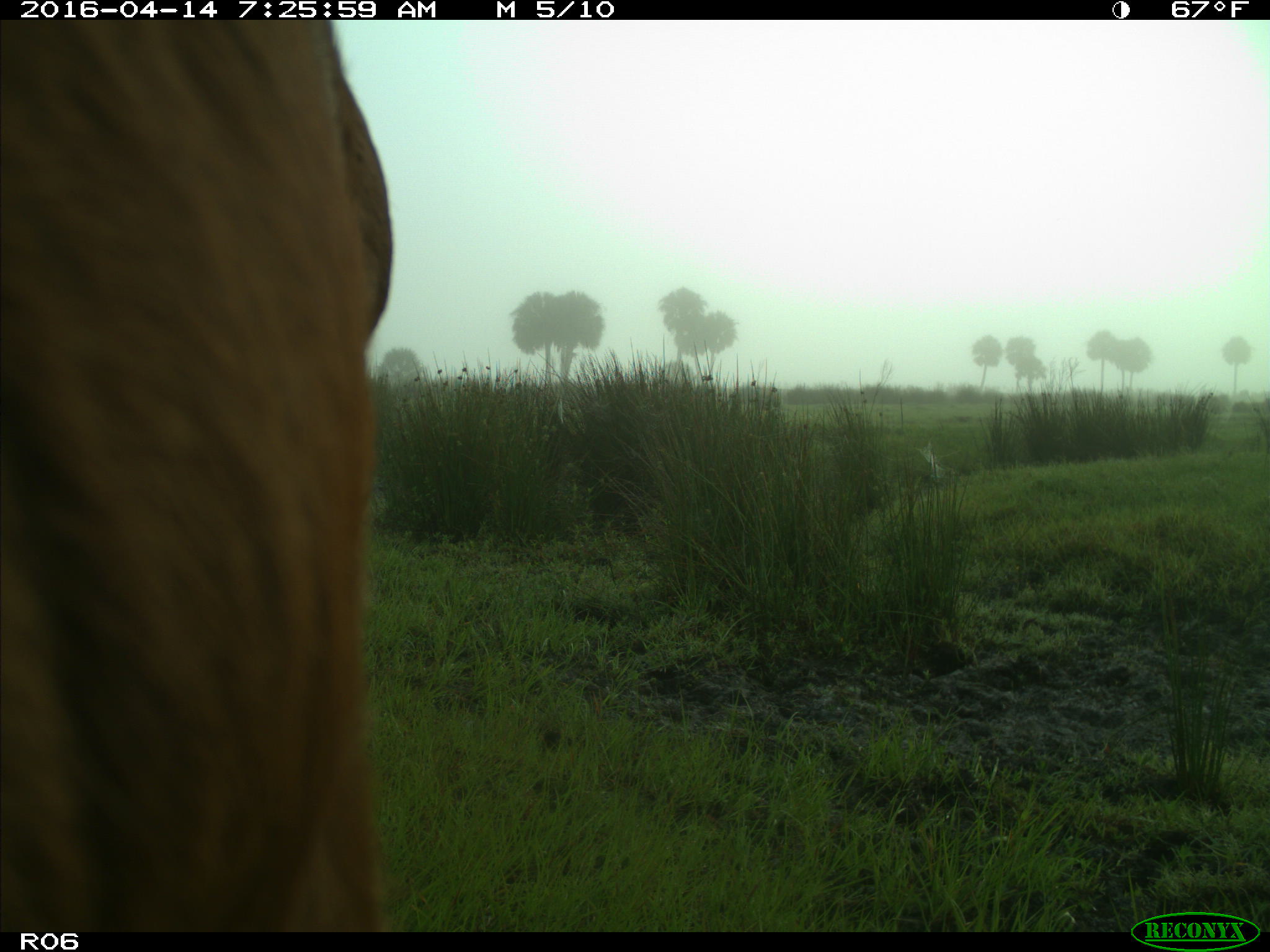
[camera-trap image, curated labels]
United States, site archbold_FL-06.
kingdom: Animalia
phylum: Chordata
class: Mammalia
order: Artiodactyla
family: Bovidae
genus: Bos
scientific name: Bos taurus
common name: domestic cow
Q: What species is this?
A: Bos taurus (domestic cow).